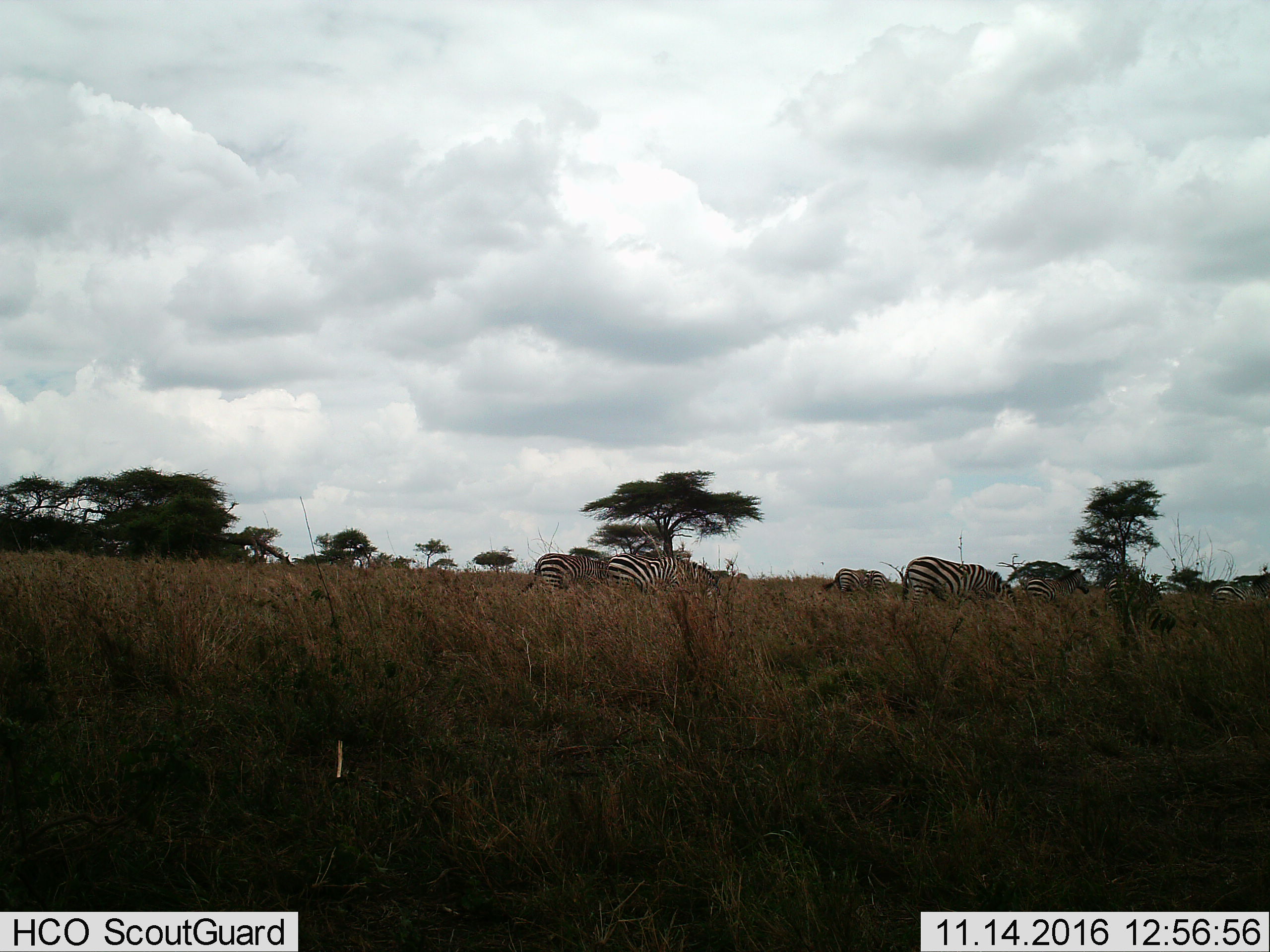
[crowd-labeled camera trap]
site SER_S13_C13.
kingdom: Animalia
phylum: Chordata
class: Mammalia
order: Perissodactyla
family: Equidae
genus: Equus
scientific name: Equus quagga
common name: plains zebra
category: zebraplains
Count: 6.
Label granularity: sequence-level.